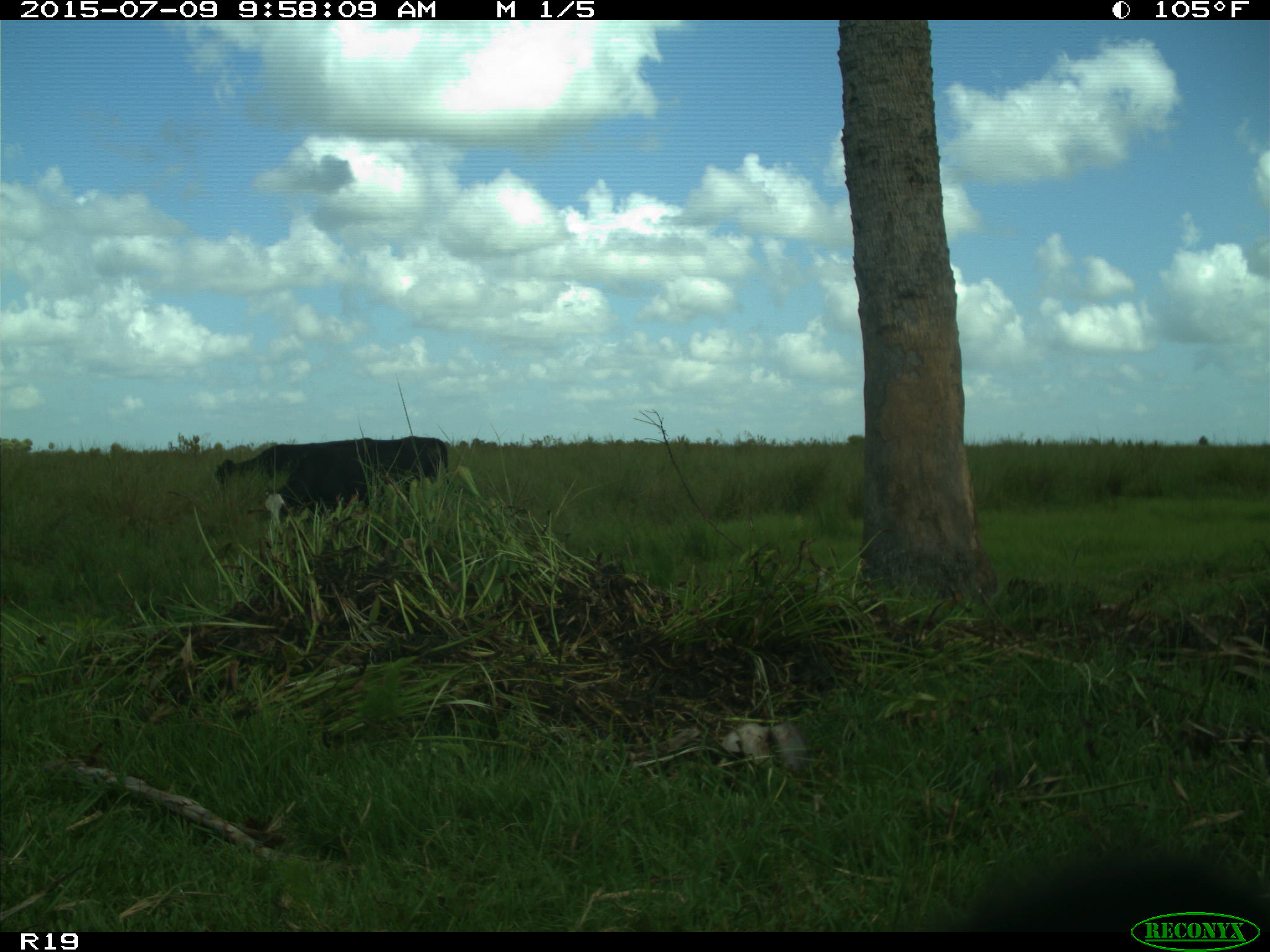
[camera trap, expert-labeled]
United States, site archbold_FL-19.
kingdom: Animalia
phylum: Chordata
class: Mammalia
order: Artiodactyla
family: Bovidae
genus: Bos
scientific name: Bos taurus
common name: domestic cow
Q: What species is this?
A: Bos taurus (domestic cow).